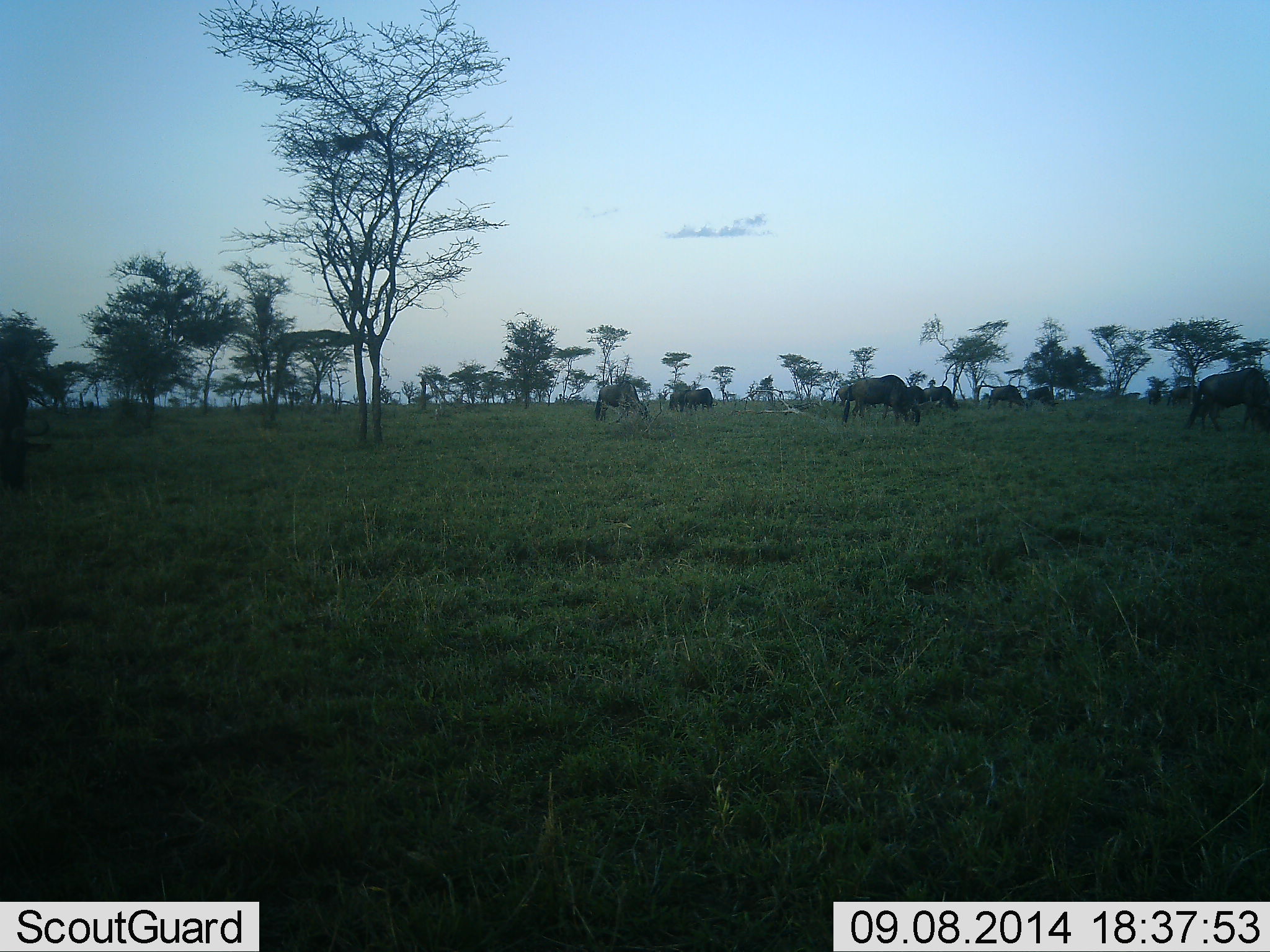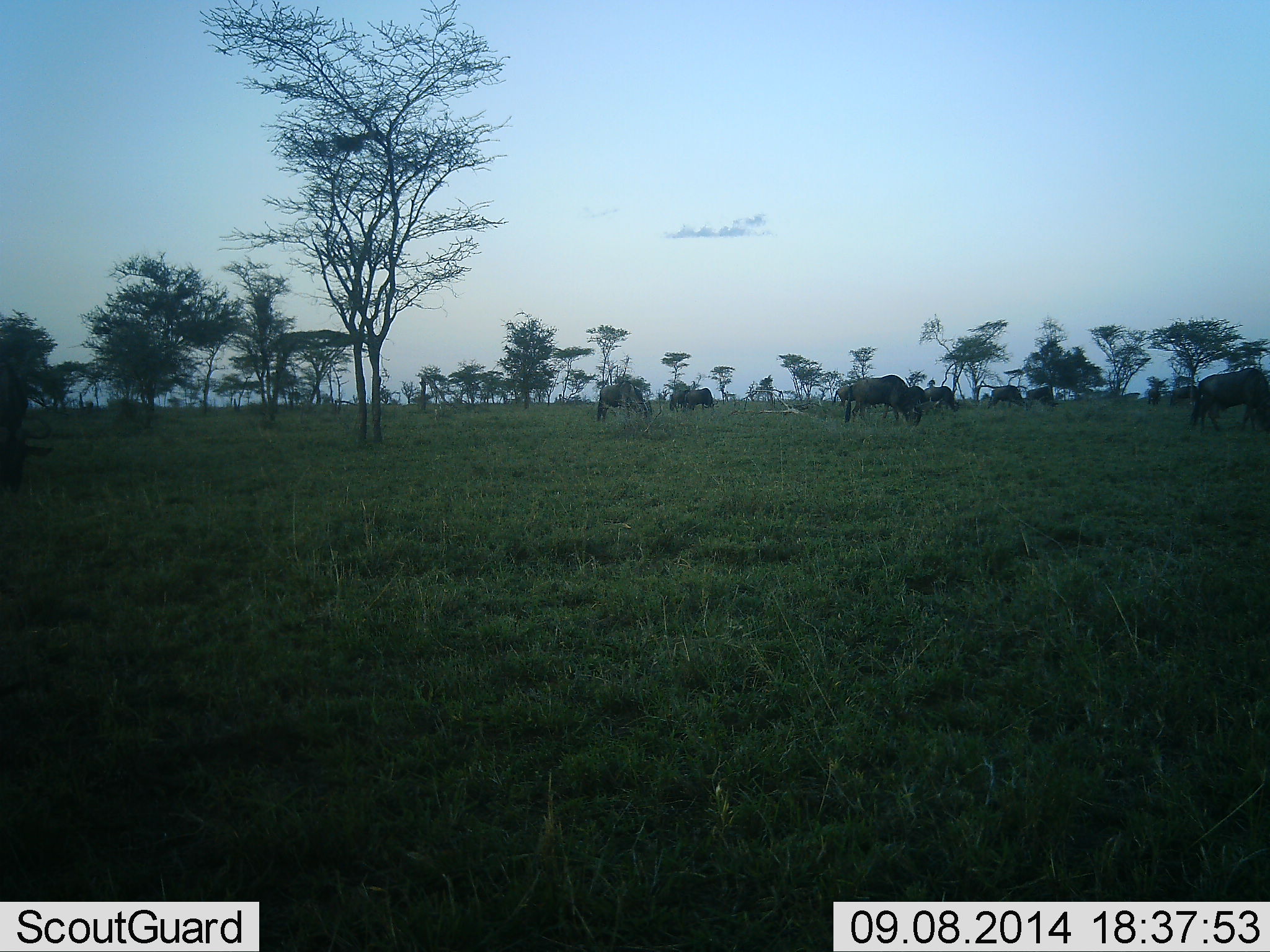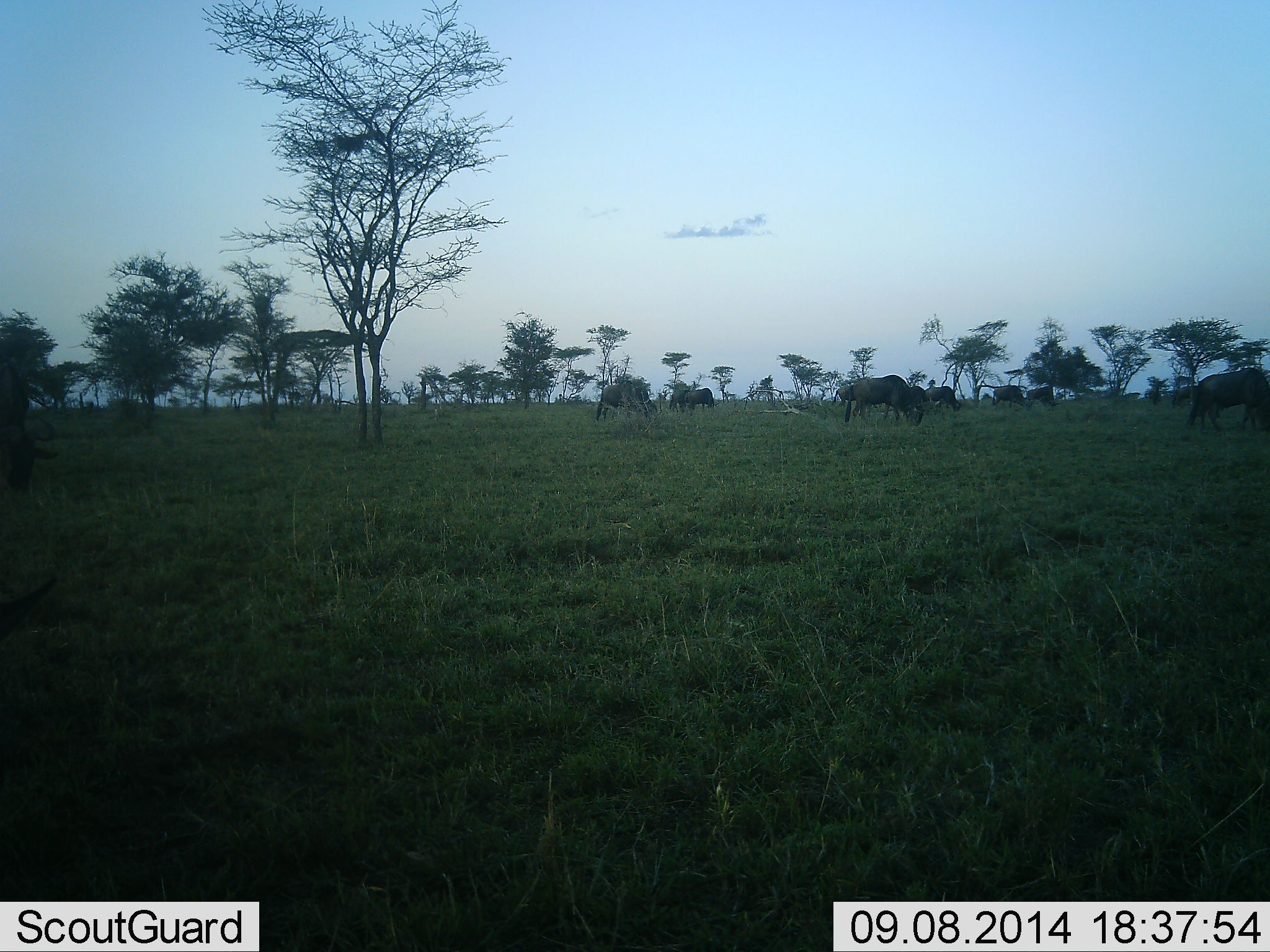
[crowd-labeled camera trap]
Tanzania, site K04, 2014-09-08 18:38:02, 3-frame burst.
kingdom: Animalia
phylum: Chordata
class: Mammalia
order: Artiodactyla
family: Bovidae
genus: Connochaetes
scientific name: Connochaetes taurinus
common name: blue wildebeest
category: wildebeest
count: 9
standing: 30%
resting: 0%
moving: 20%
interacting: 0%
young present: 0%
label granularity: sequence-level